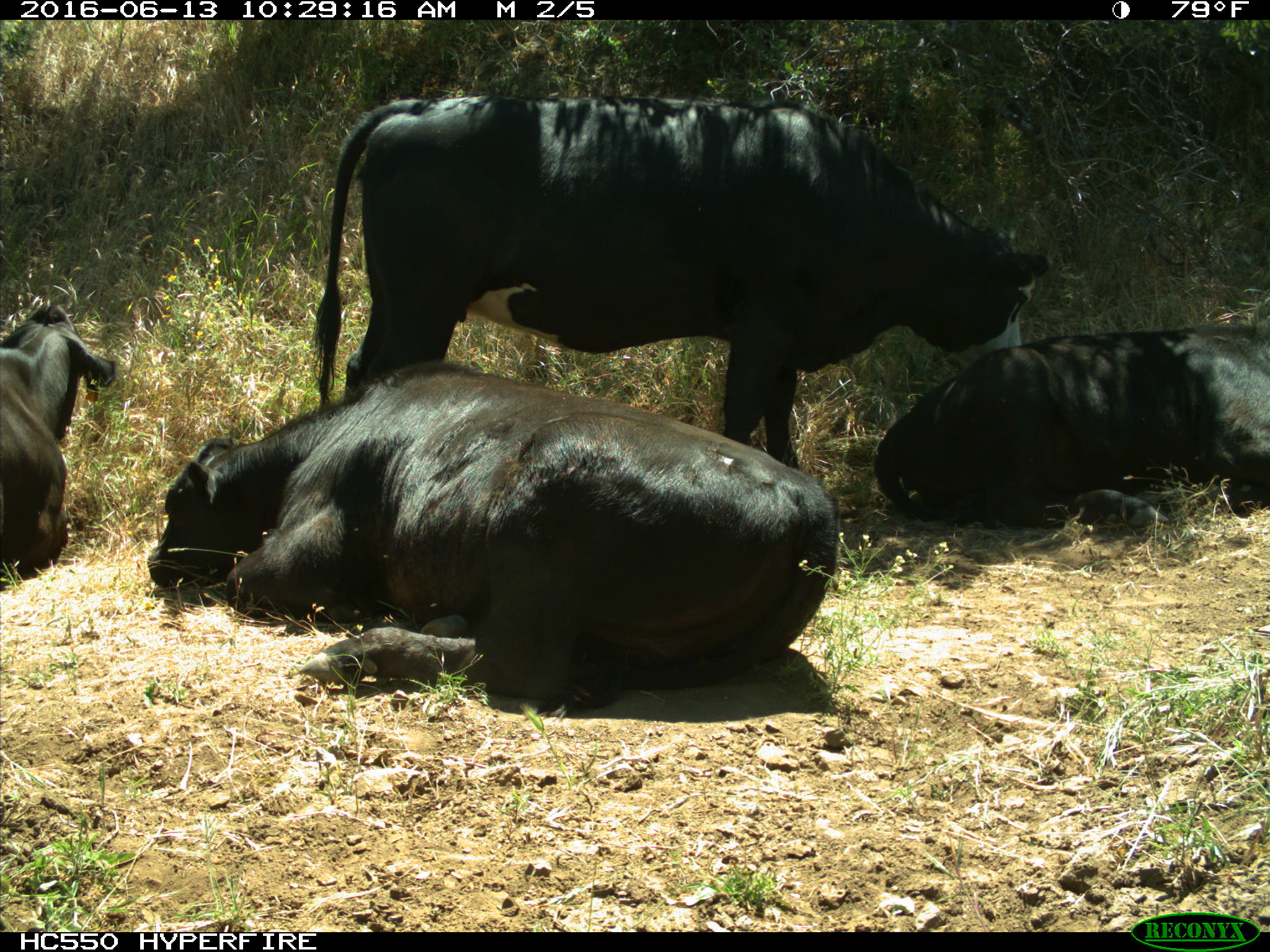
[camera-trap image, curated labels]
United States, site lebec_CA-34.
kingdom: Animalia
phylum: Chordata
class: Mammalia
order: Artiodactyla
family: Bovidae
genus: Bos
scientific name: Bos taurus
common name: domestic cow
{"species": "Bos taurus (domestic cow)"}